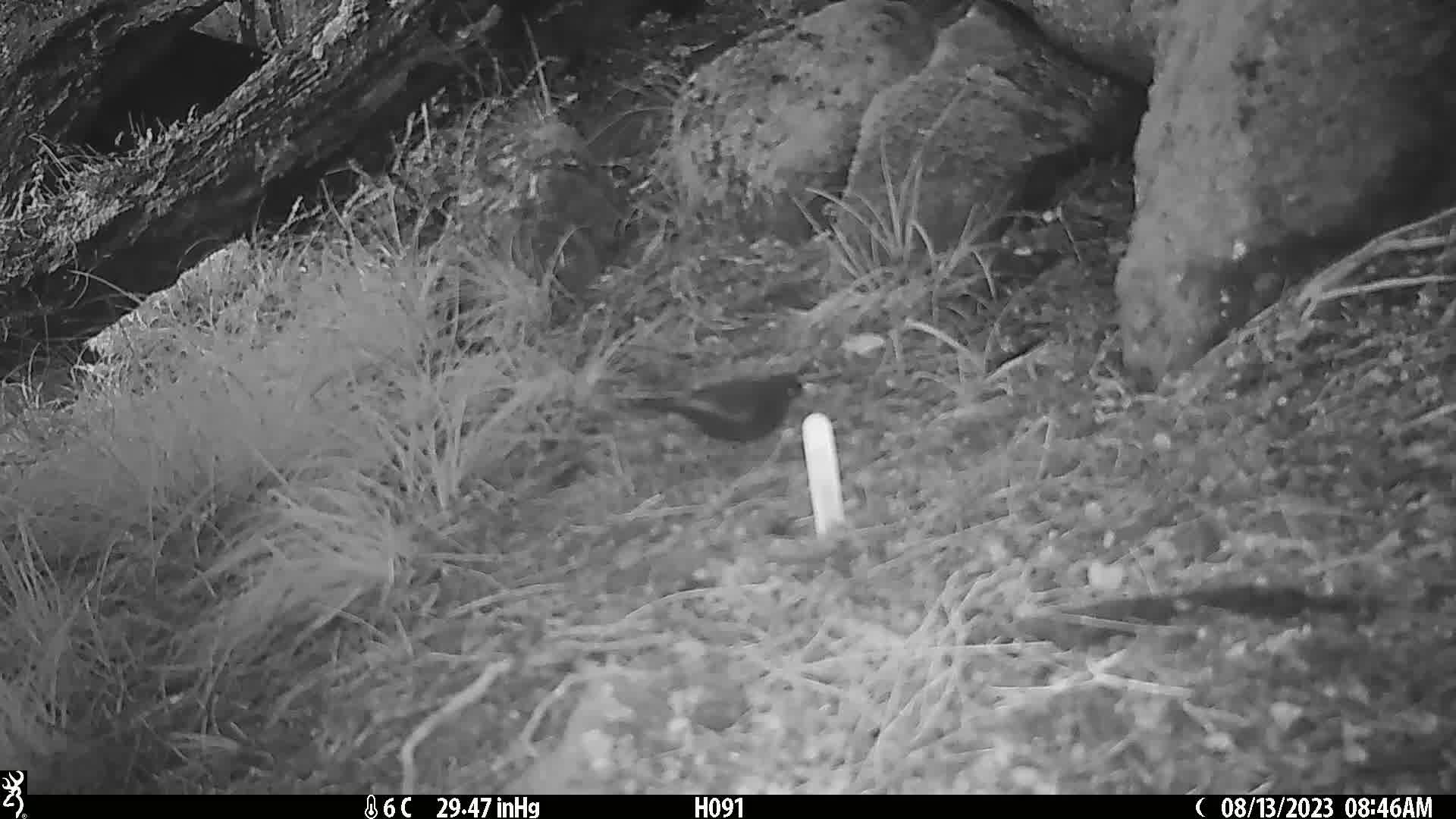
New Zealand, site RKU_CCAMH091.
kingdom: Animalia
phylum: Chordata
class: Aves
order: Passeriformes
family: Turdidae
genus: Turdus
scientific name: Turdus merula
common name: eurasian blackbird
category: blackbird